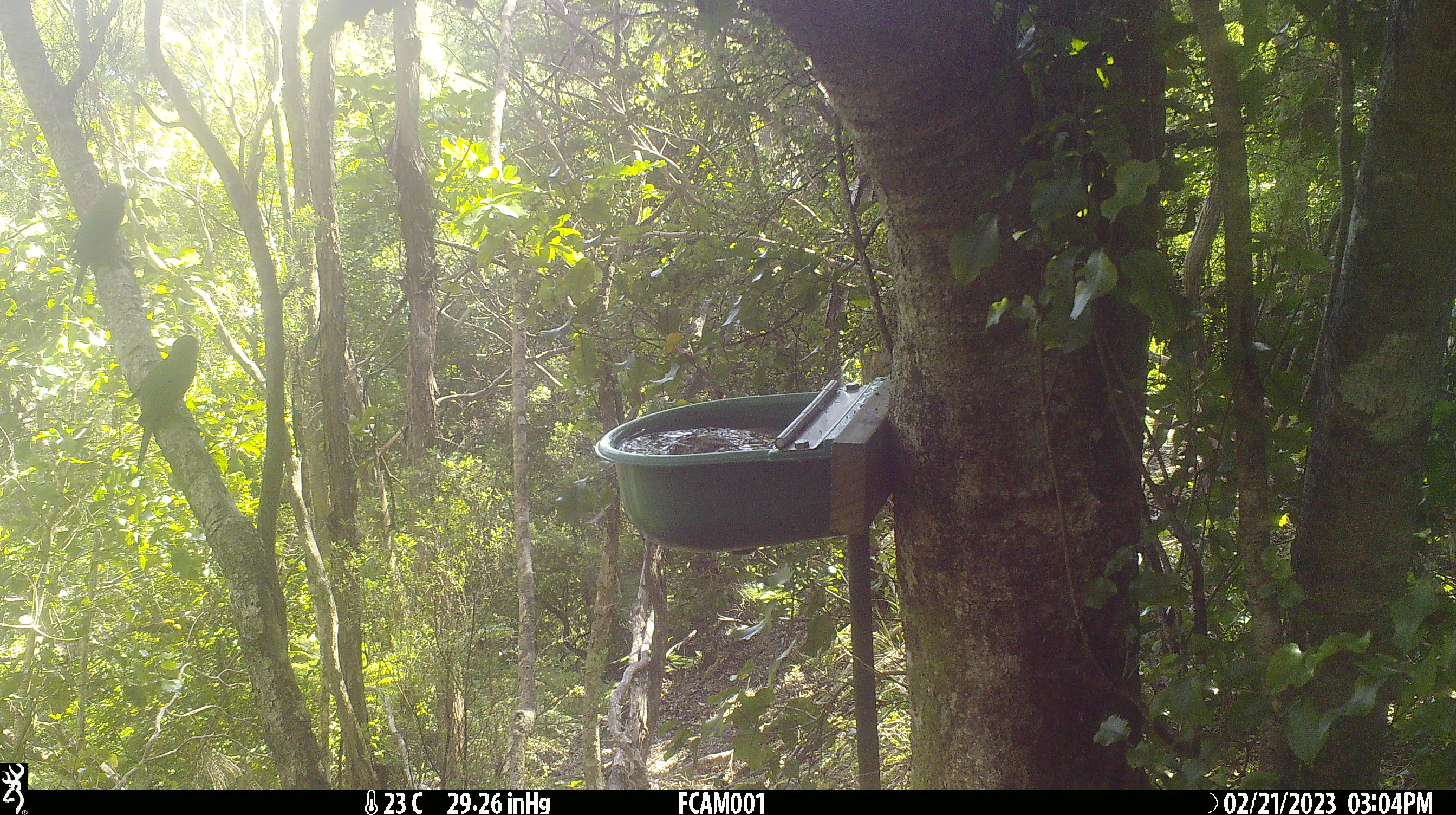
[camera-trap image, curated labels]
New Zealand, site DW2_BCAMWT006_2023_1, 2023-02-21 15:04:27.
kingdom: Animalia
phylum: Chordata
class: Aves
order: Psittaciformes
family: Psittaculidae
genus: Cyanoramphus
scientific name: Cyanoramphus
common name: parakeet